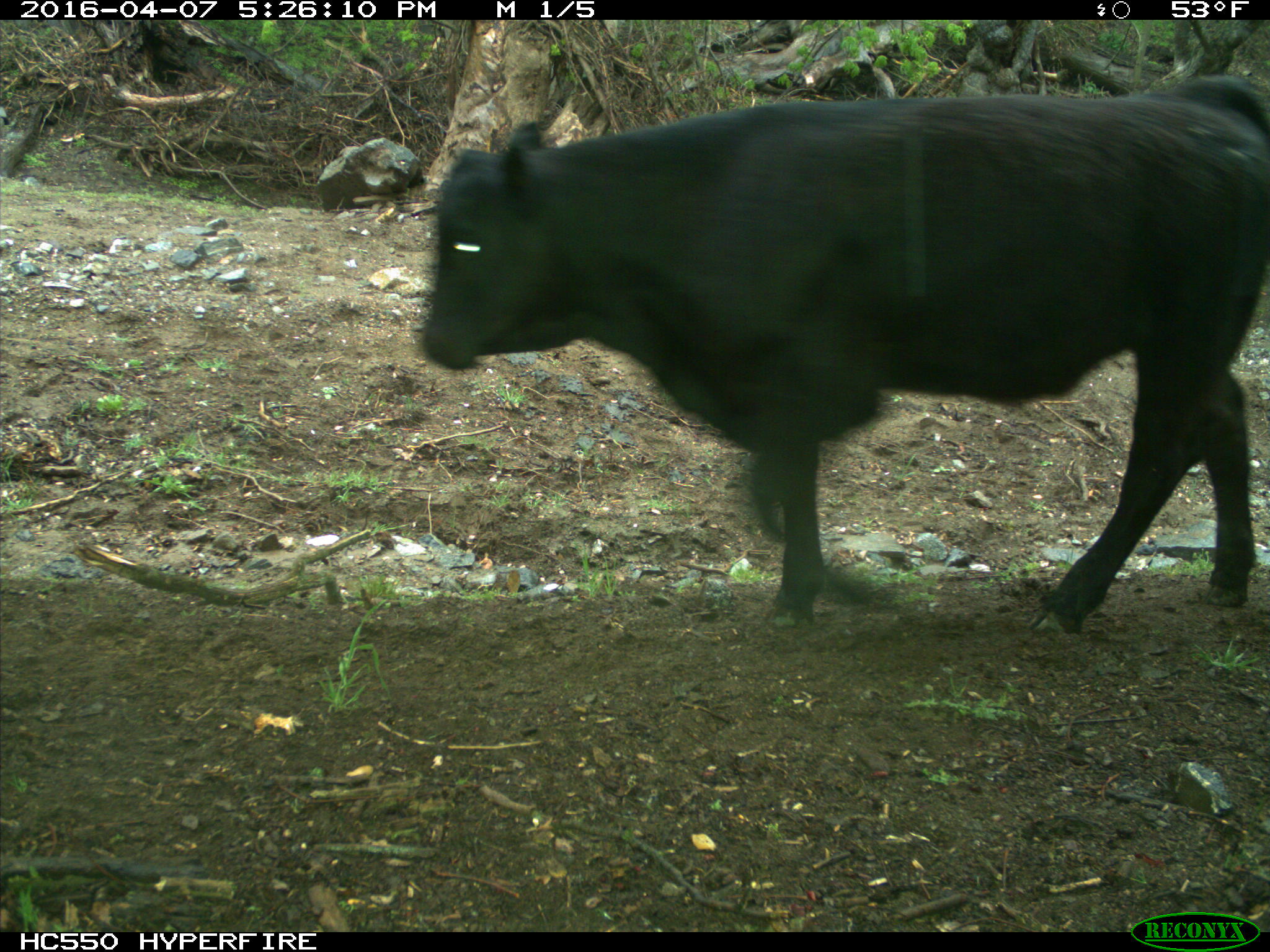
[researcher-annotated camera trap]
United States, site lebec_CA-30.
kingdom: Animalia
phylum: Chordata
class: Mammalia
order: Artiodactyla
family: Bovidae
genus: Bos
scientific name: Bos taurus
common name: domestic cow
Bos taurus (domestic cow).